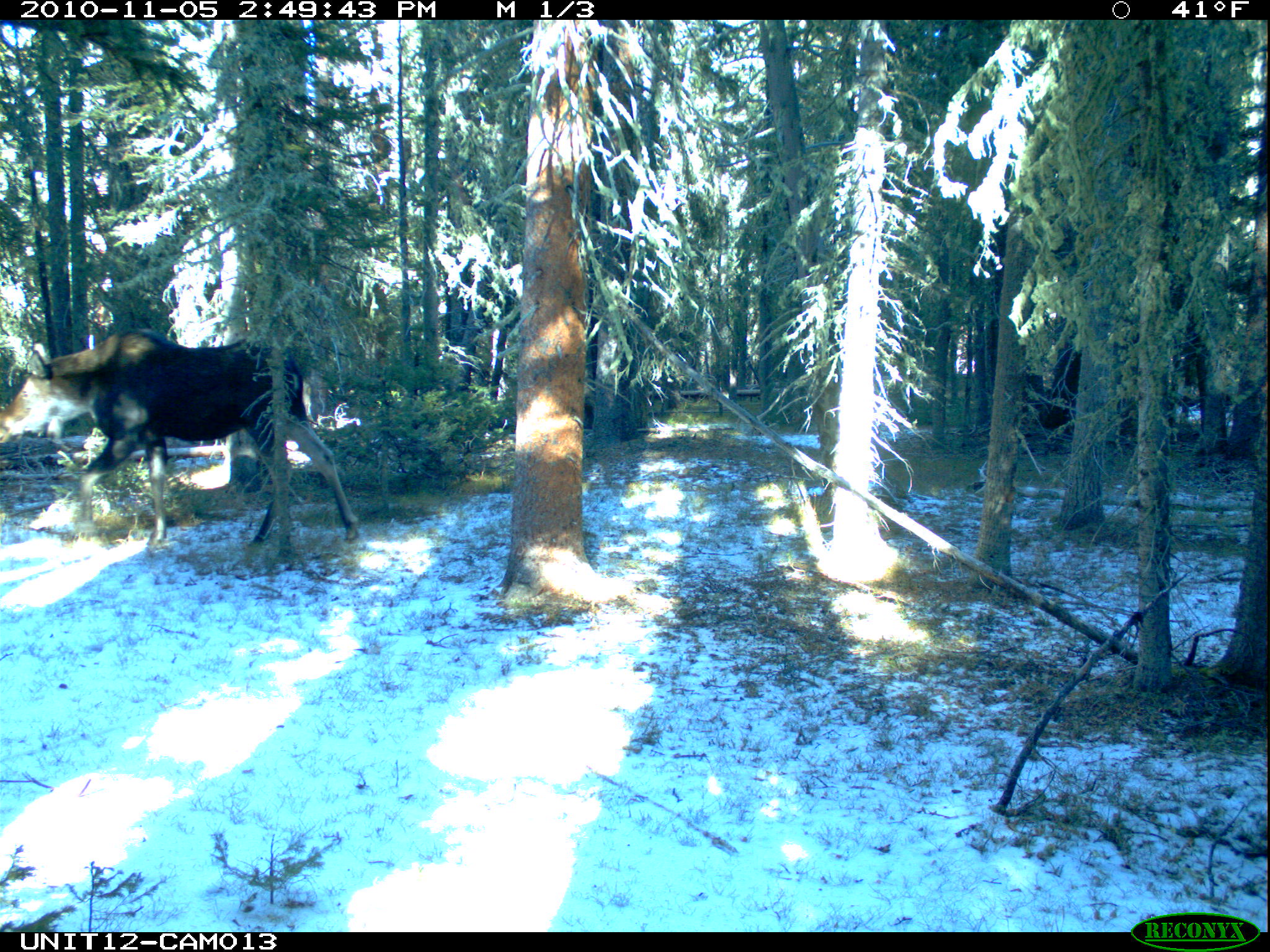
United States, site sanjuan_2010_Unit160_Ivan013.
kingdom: Animalia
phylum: Chordata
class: Mammalia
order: Artiodactyla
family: Cervidae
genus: Alces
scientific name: Alces alces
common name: moose